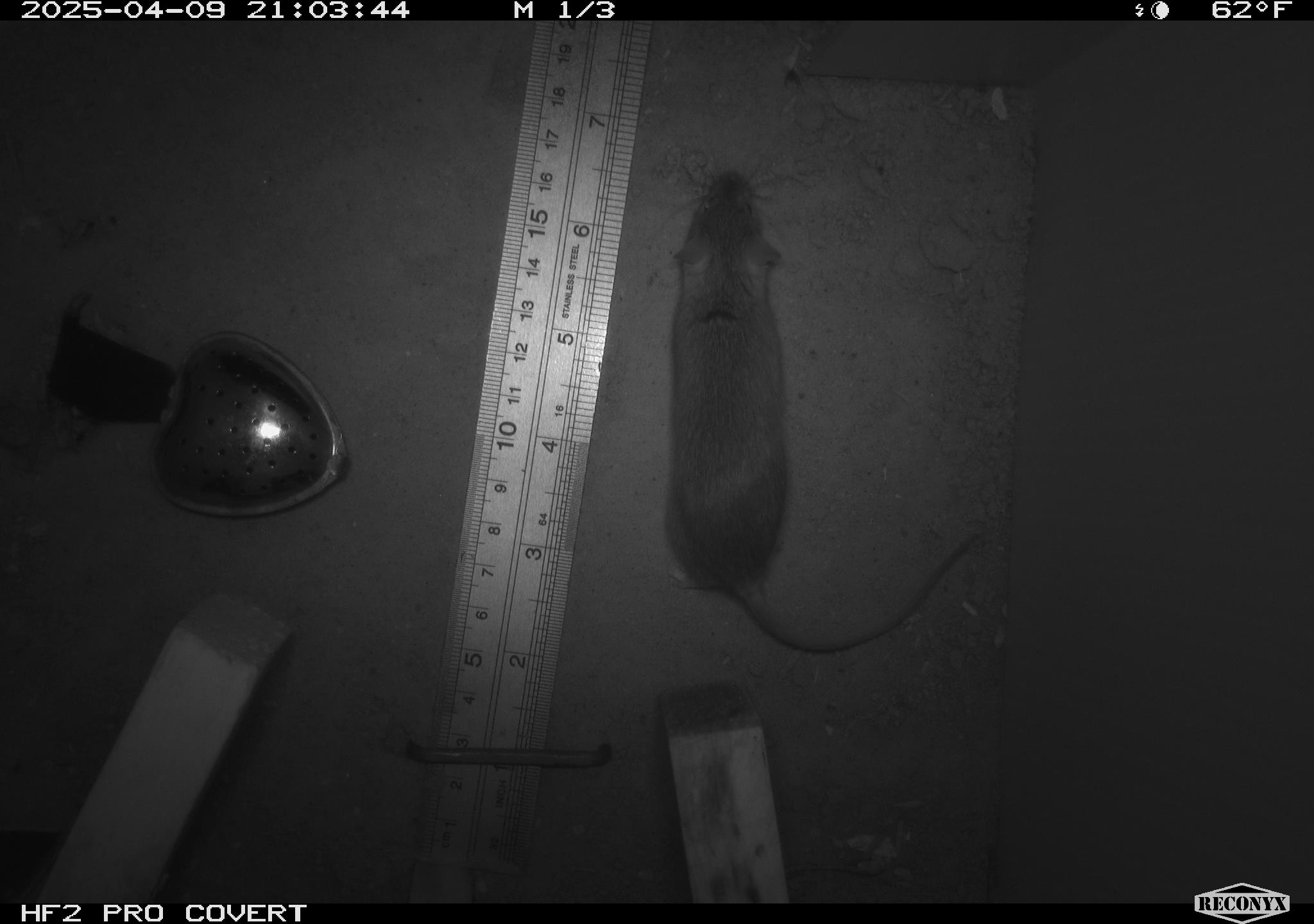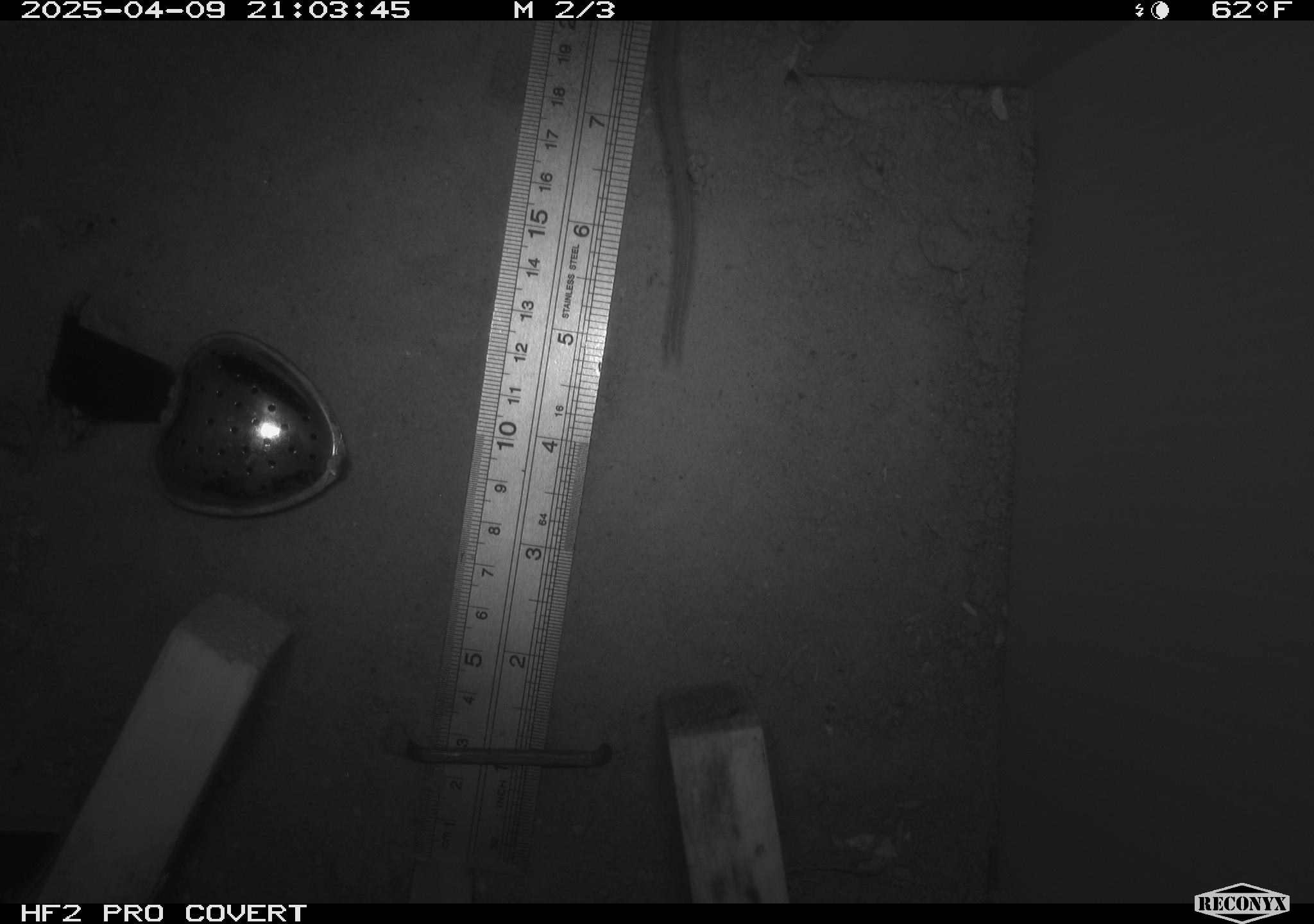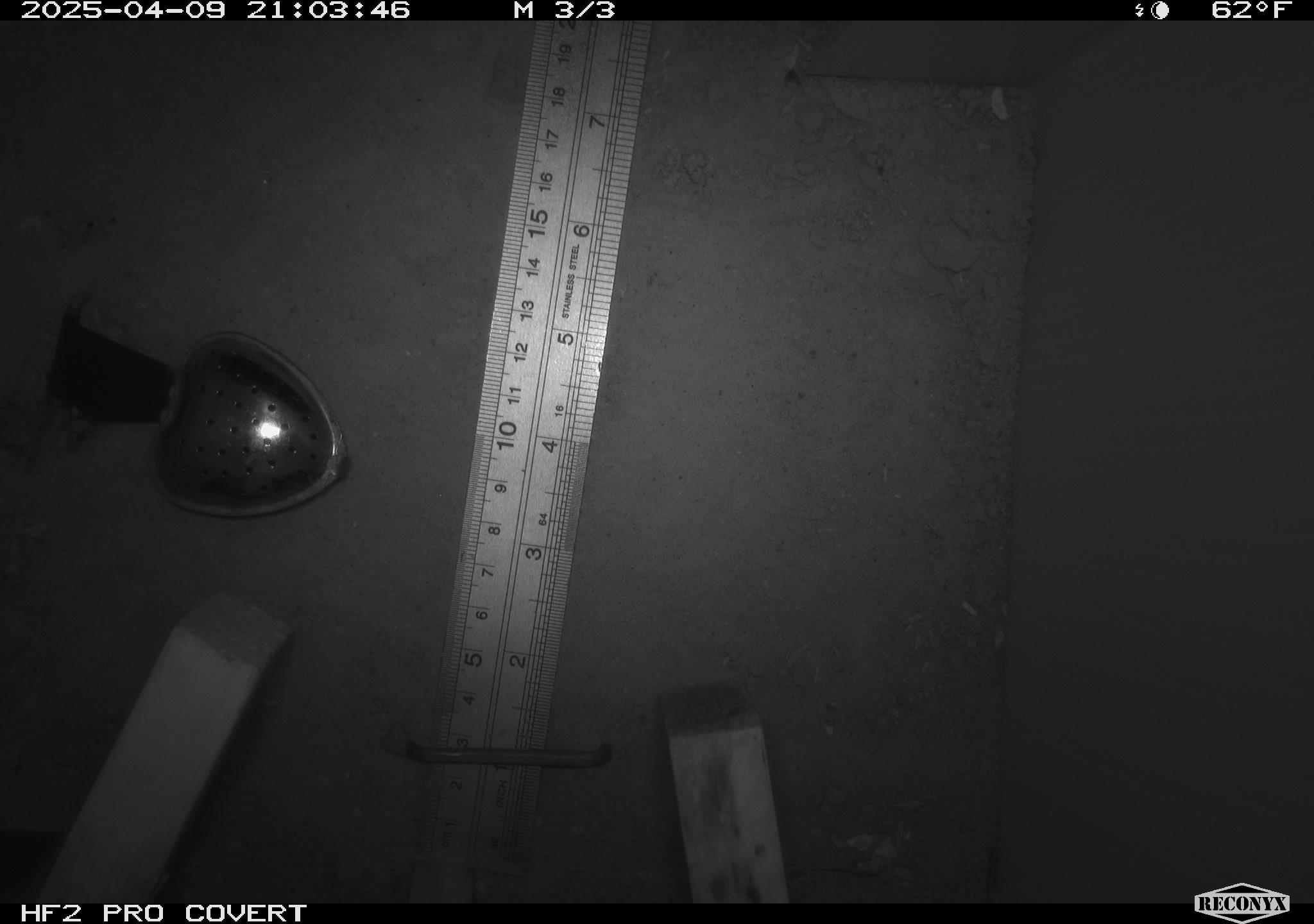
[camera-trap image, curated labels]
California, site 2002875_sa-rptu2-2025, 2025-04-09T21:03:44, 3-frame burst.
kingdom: Animalia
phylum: Chordata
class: Mammalia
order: Rodentia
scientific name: Rodentia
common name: rodent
Rodent (Rodentia).